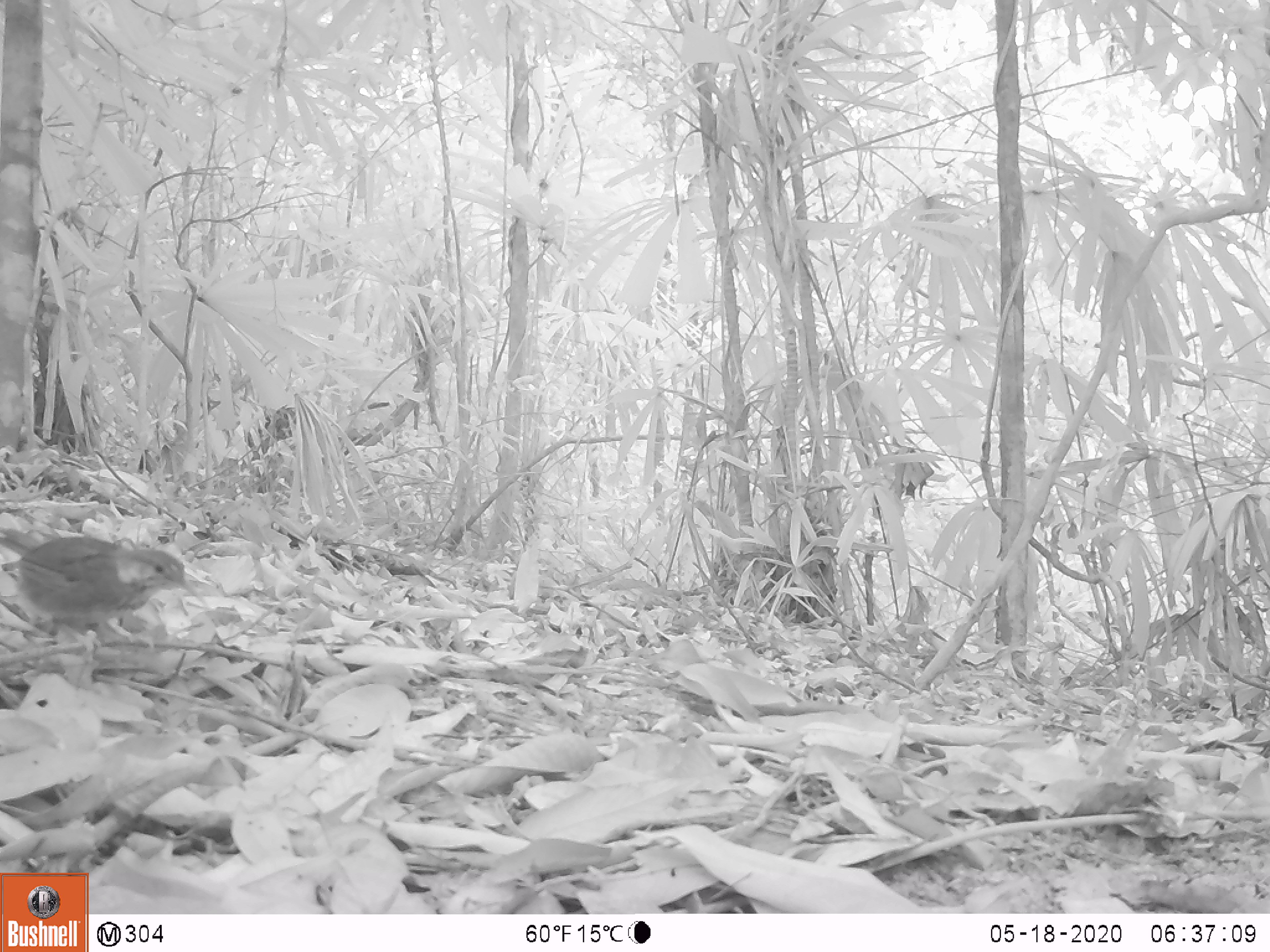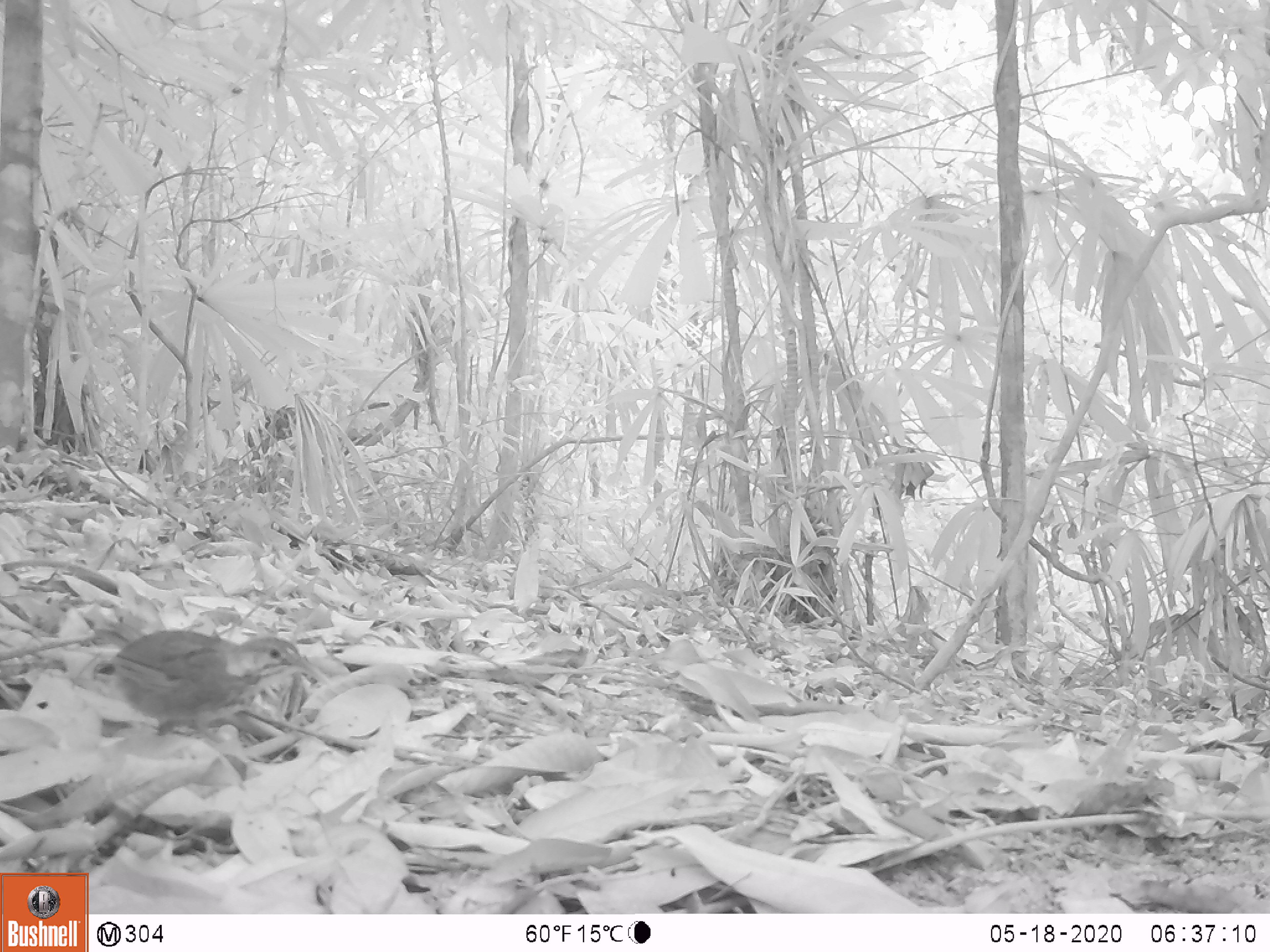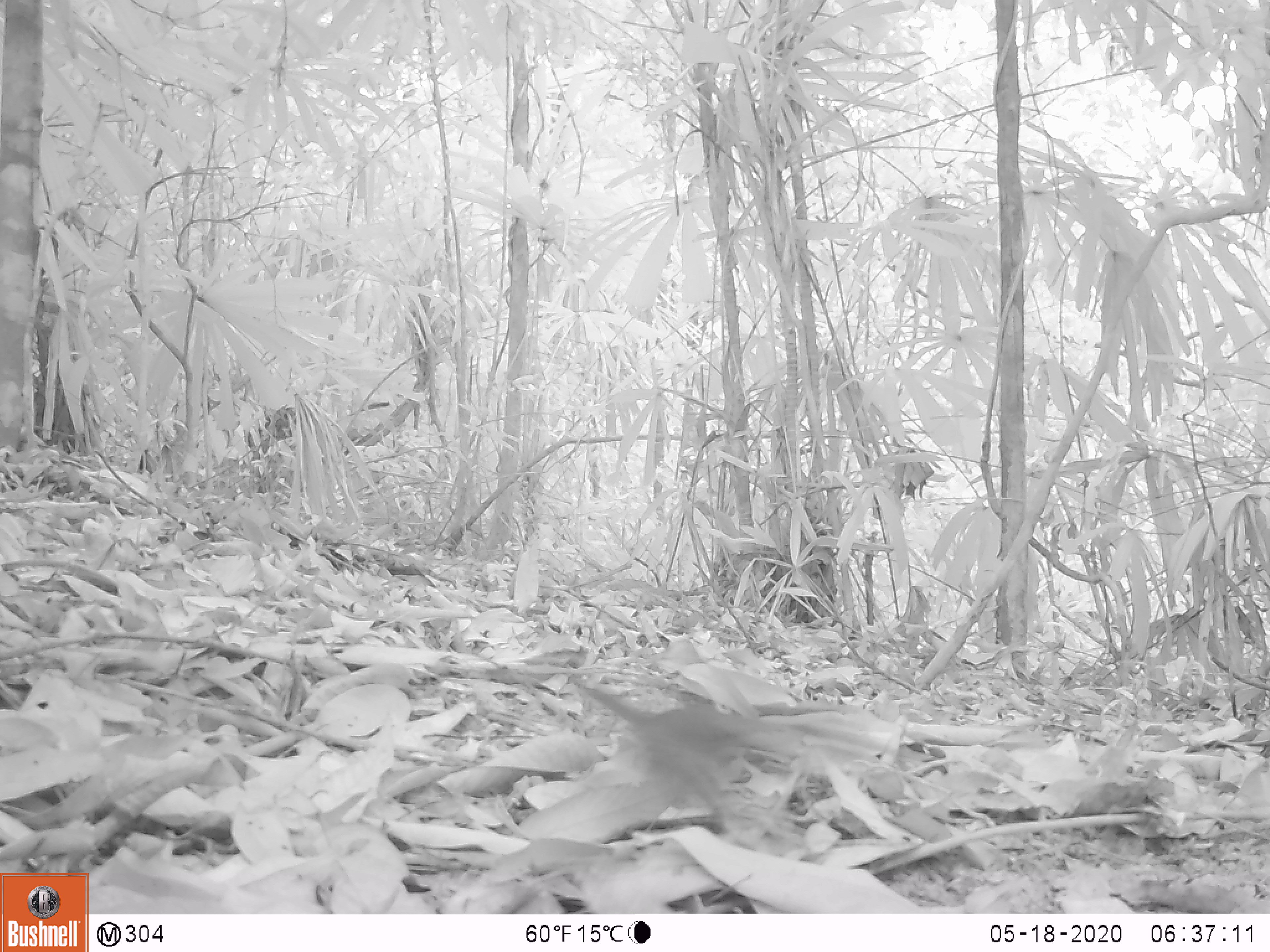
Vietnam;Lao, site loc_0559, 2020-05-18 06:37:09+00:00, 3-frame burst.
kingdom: Animalia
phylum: Chordata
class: Aves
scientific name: Aves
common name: bird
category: unidentified bird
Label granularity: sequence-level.